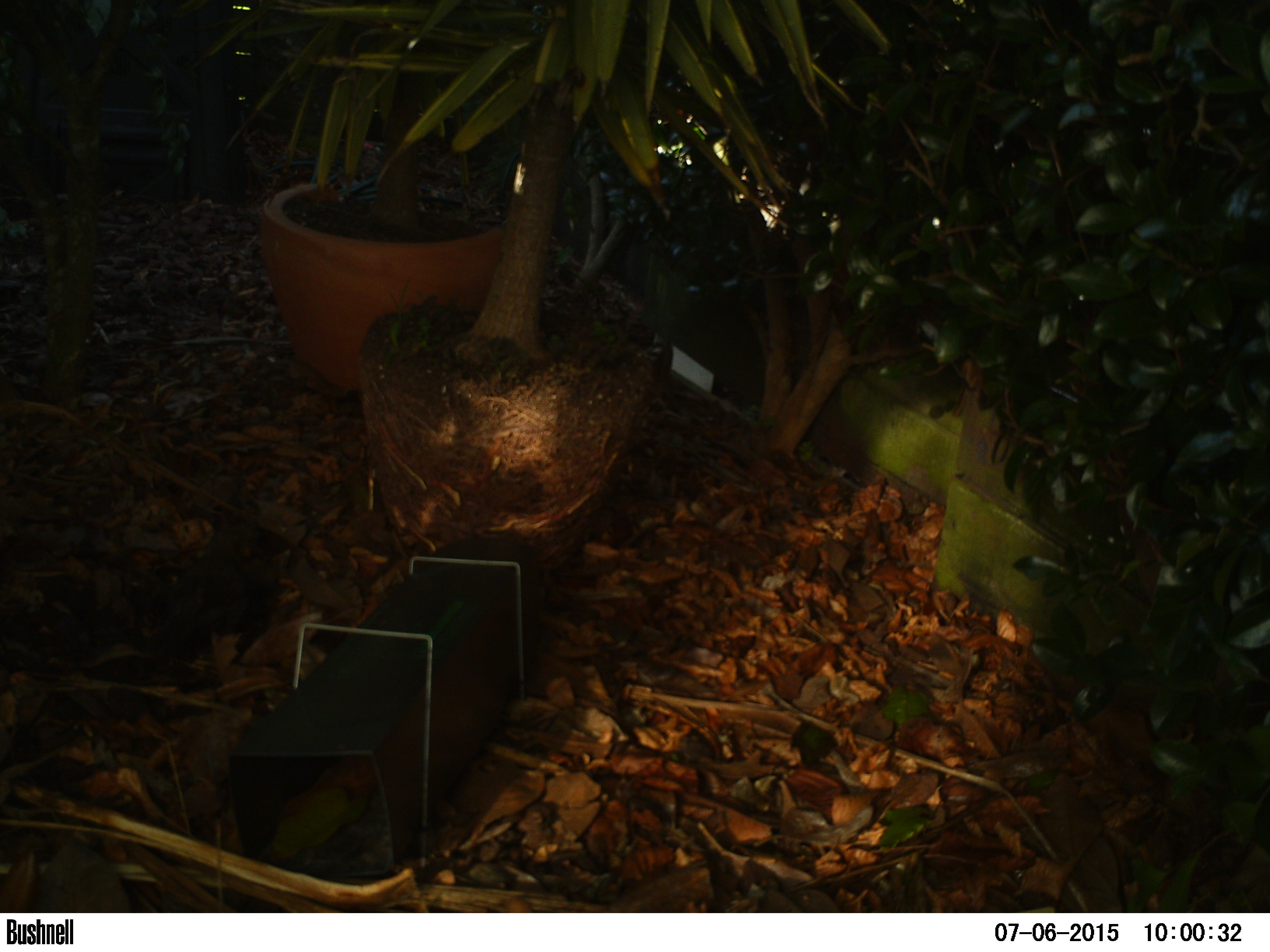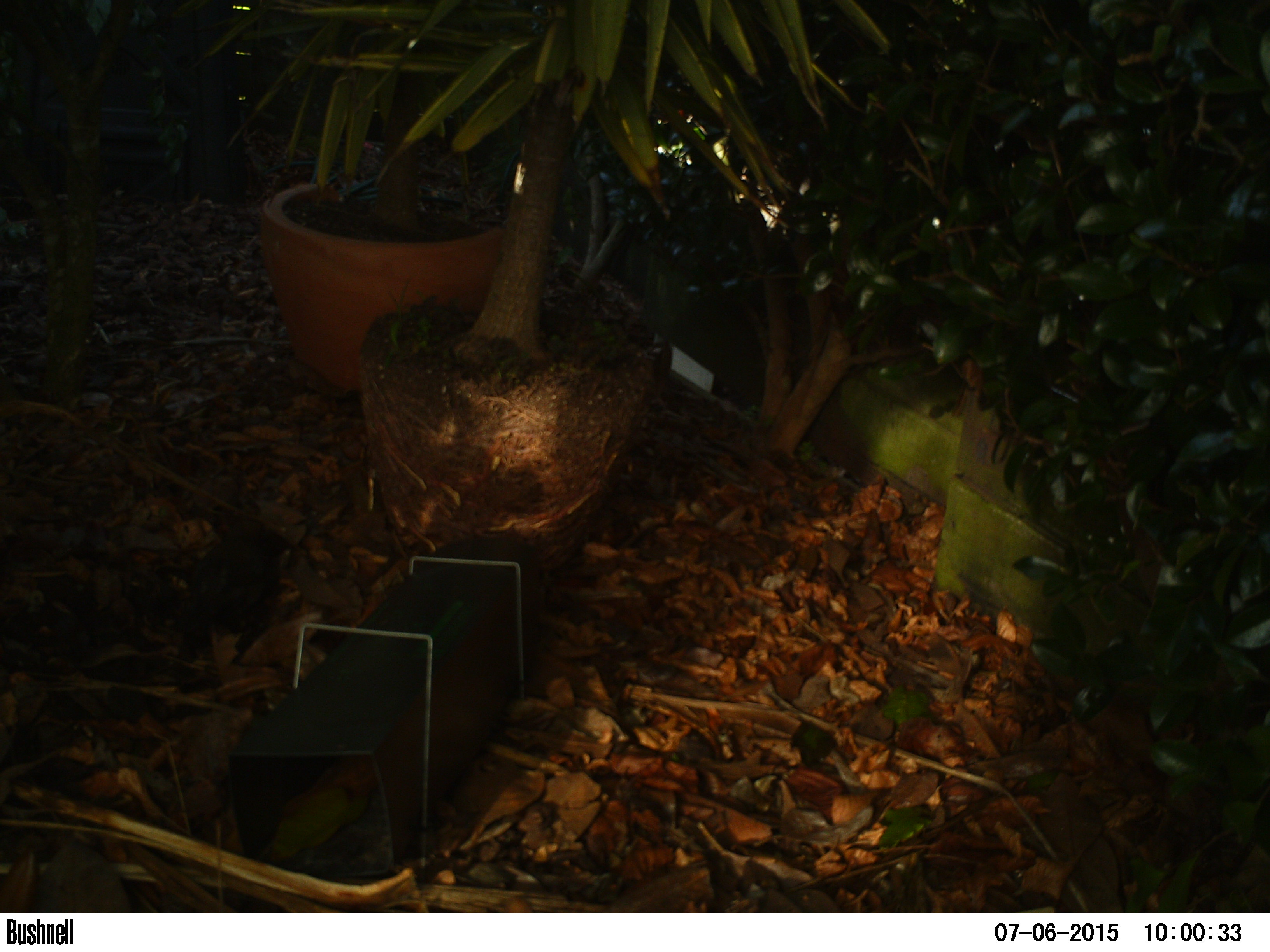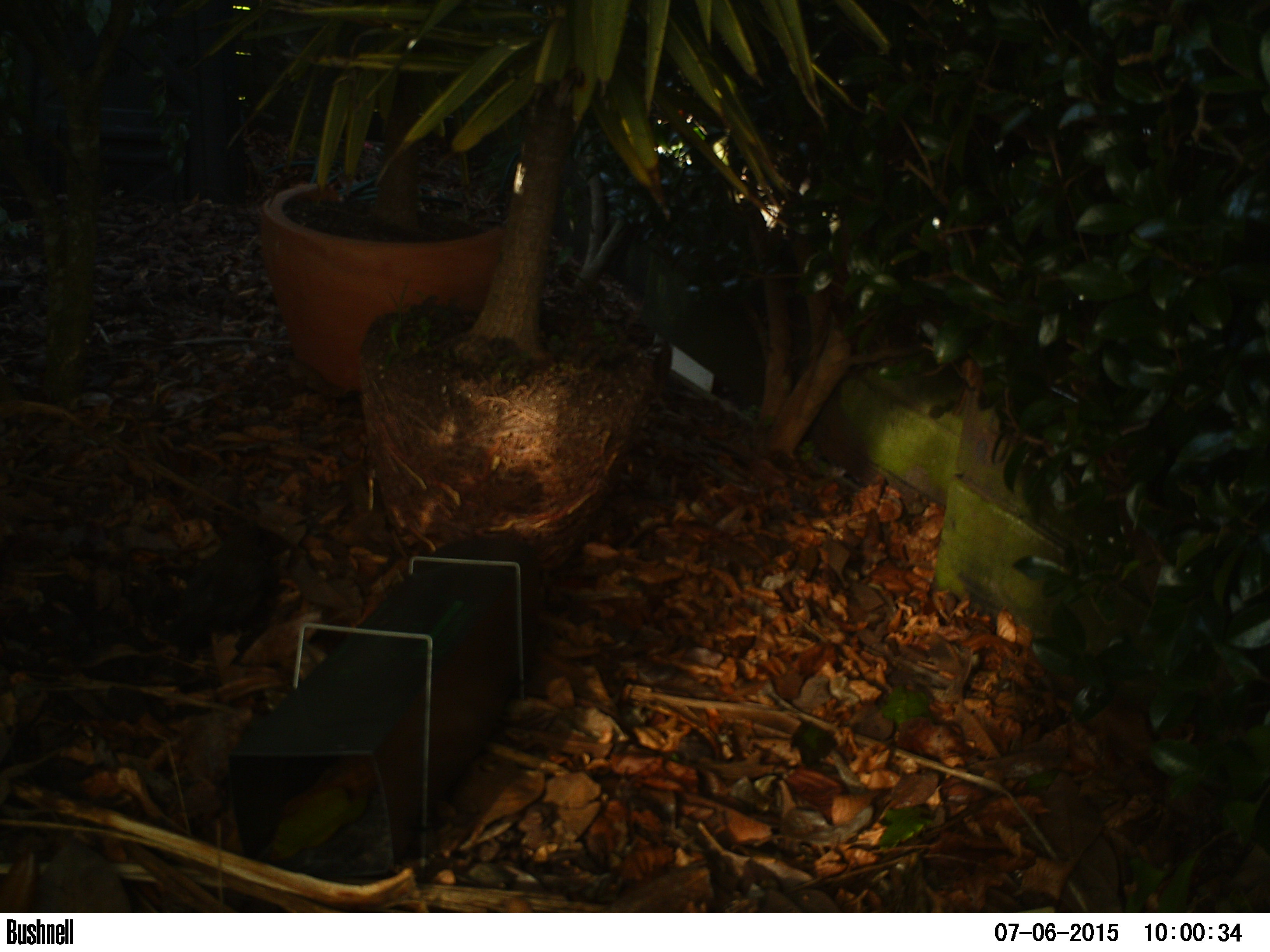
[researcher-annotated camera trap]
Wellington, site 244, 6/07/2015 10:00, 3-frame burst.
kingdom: Animalia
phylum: Chordata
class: Aves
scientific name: Aves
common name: bird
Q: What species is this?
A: Bird (Aves).